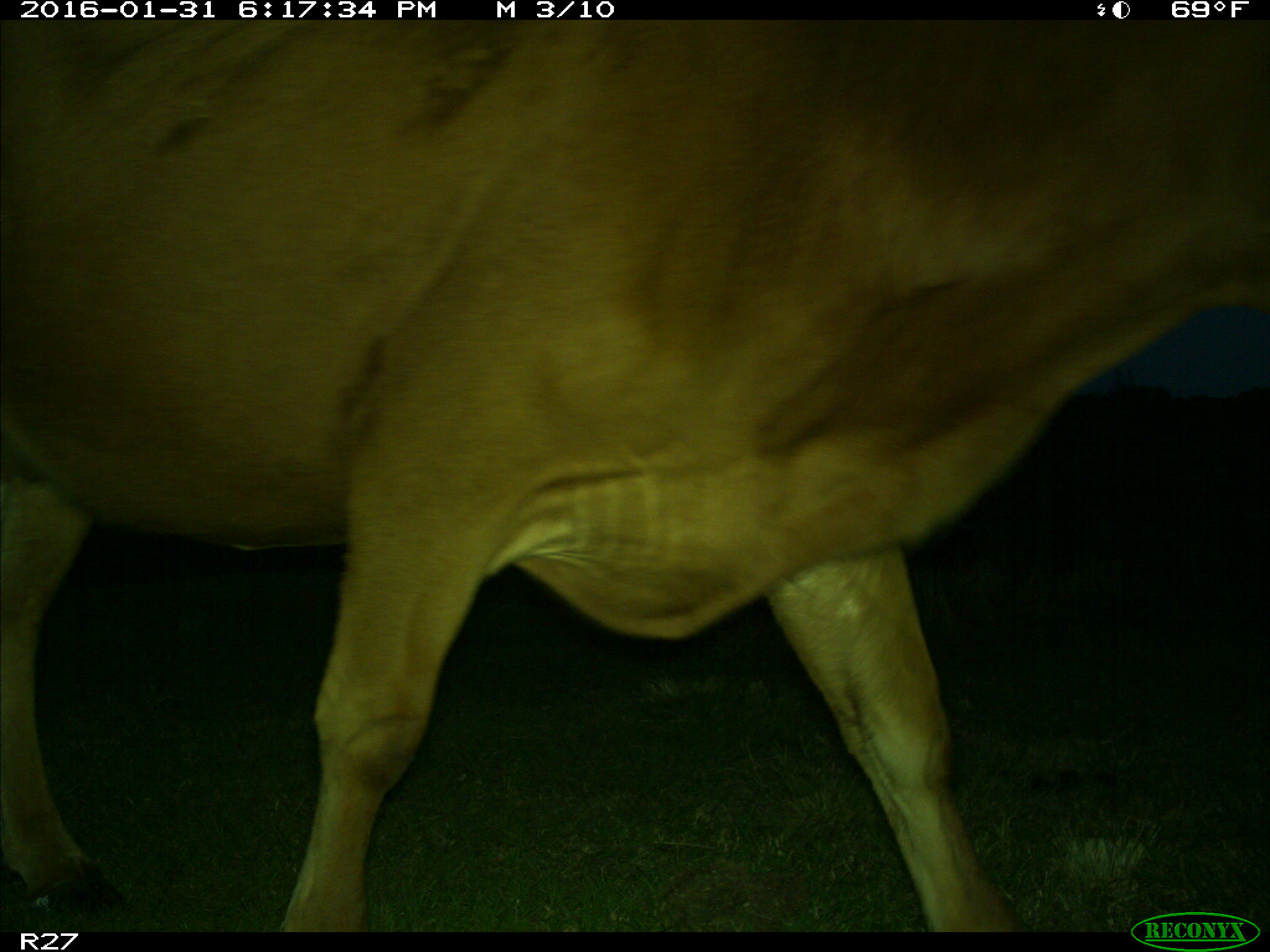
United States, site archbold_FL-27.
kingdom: Animalia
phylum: Chordata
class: Mammalia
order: Artiodactyla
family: Bovidae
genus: Bos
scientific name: Bos taurus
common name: domestic cow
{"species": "Bos taurus (domestic cow)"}